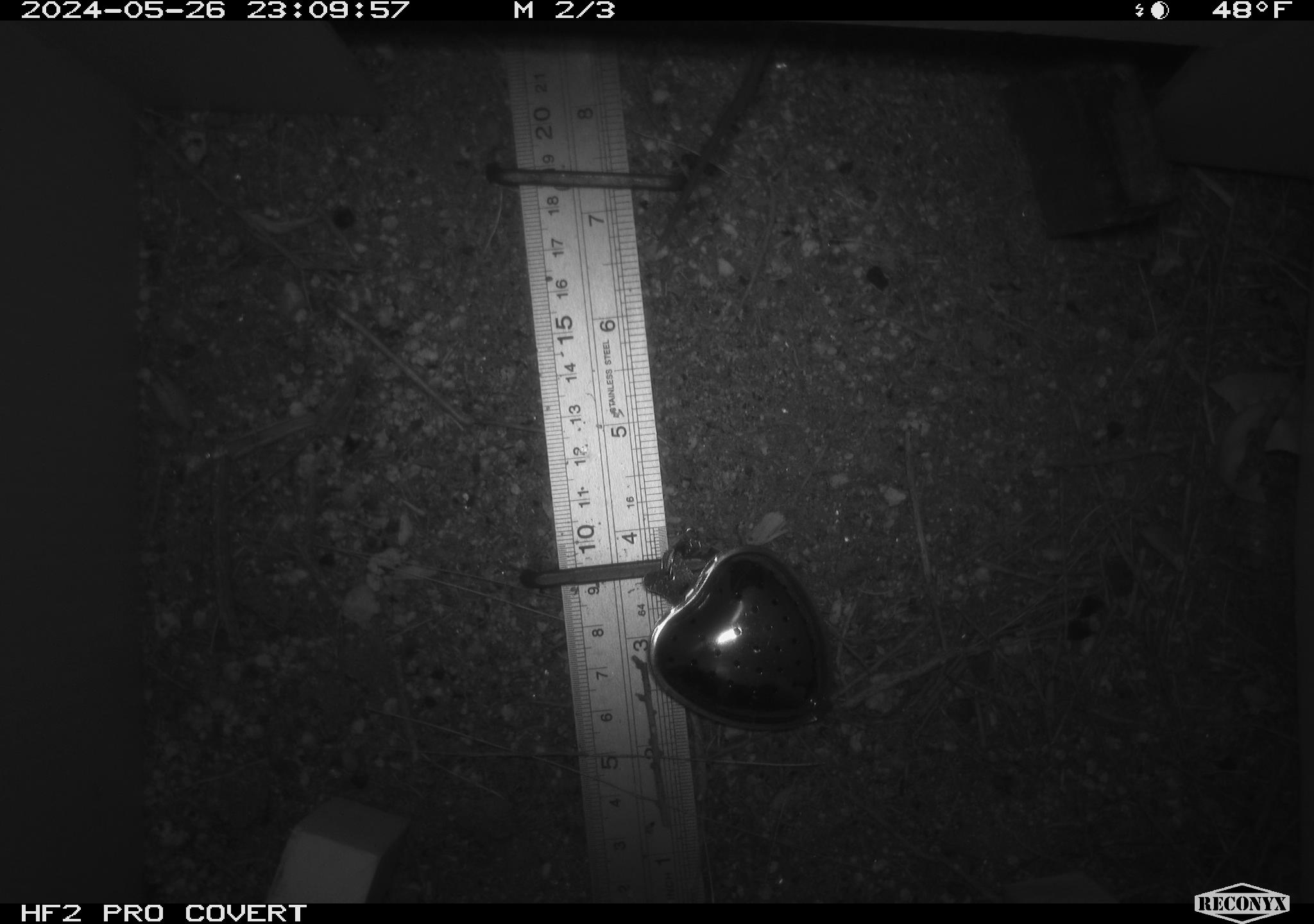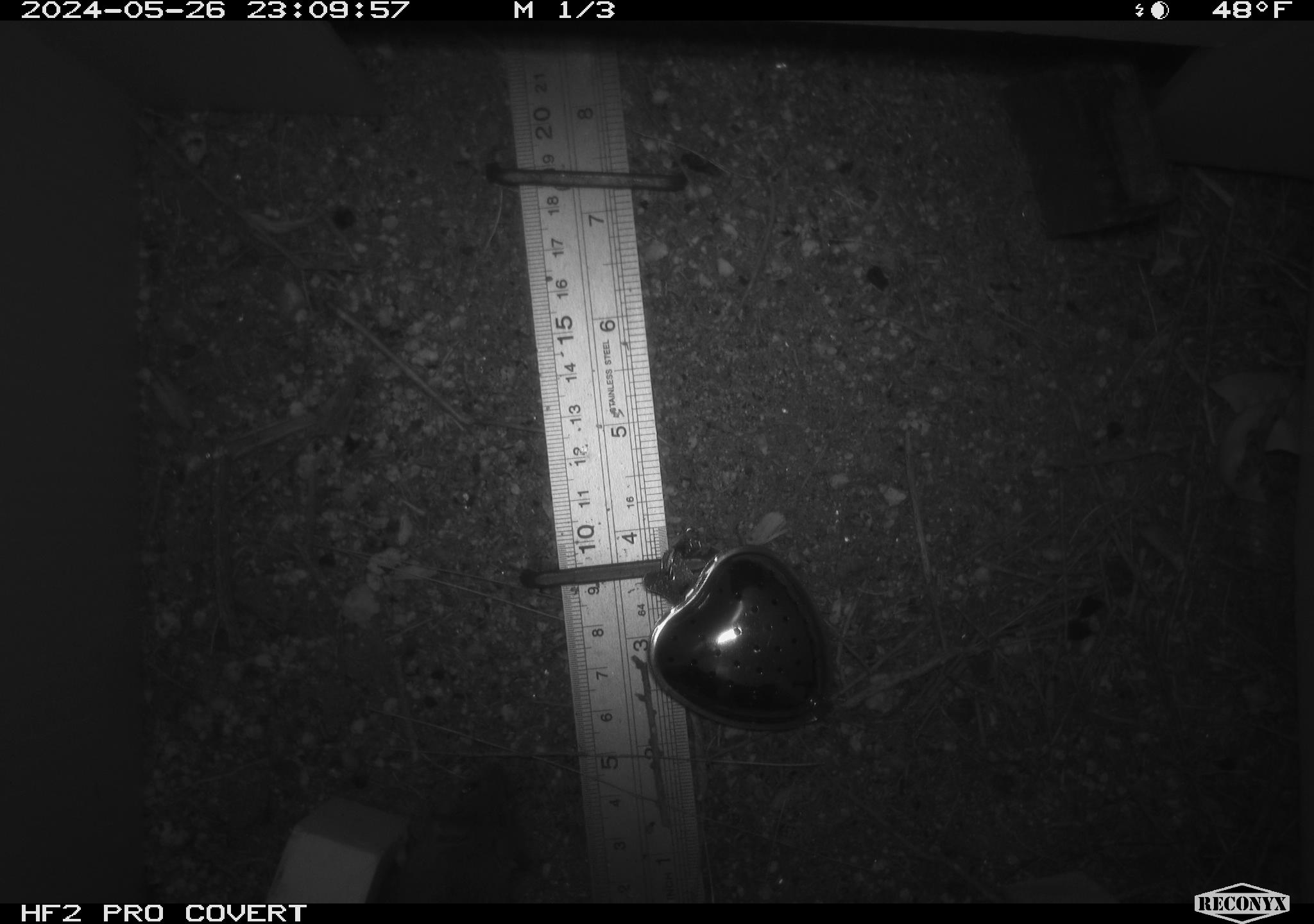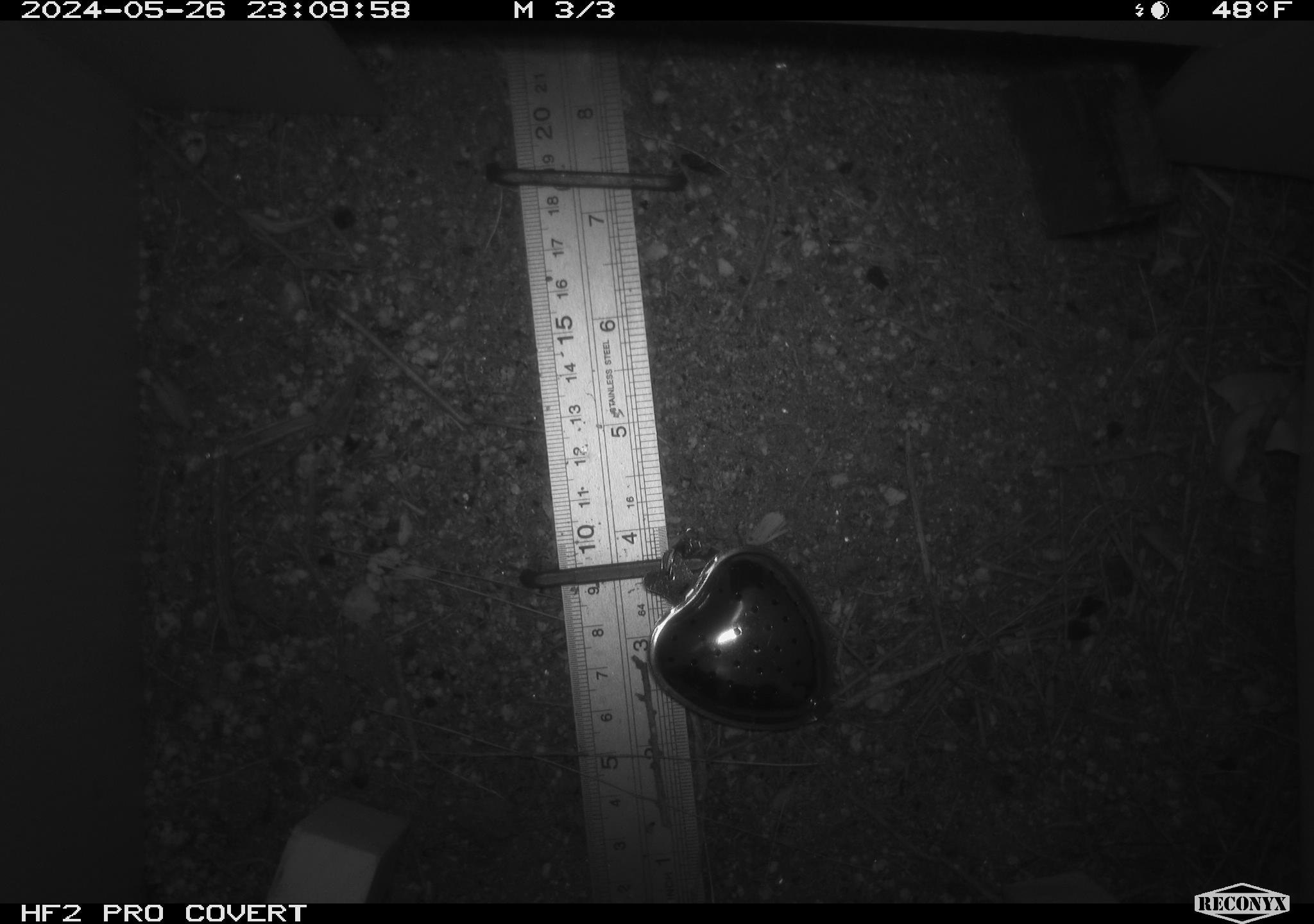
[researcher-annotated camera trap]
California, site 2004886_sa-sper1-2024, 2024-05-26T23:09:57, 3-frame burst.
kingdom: Animalia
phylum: Chordata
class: Mammalia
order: Rodentia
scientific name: Rodentia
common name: mouse species